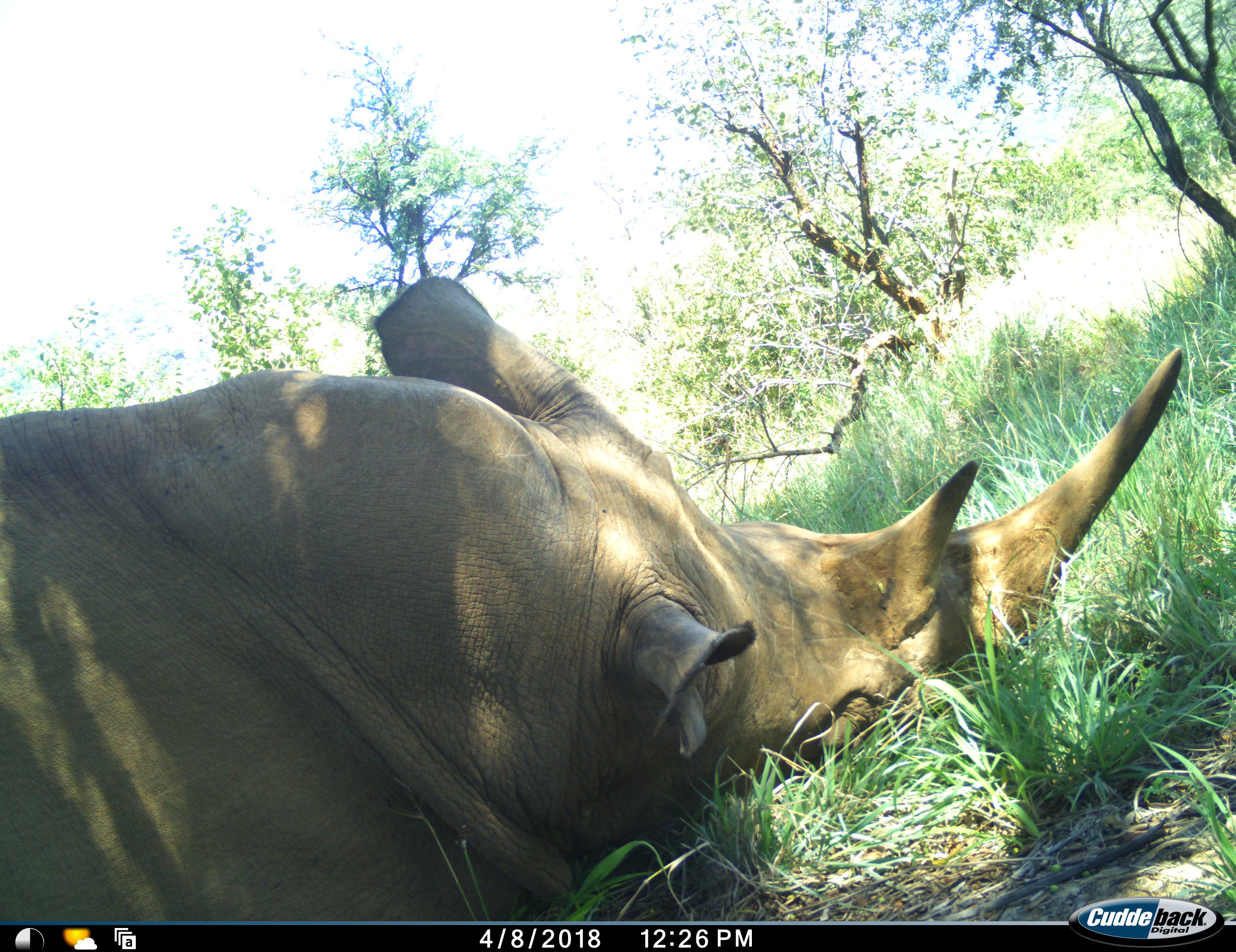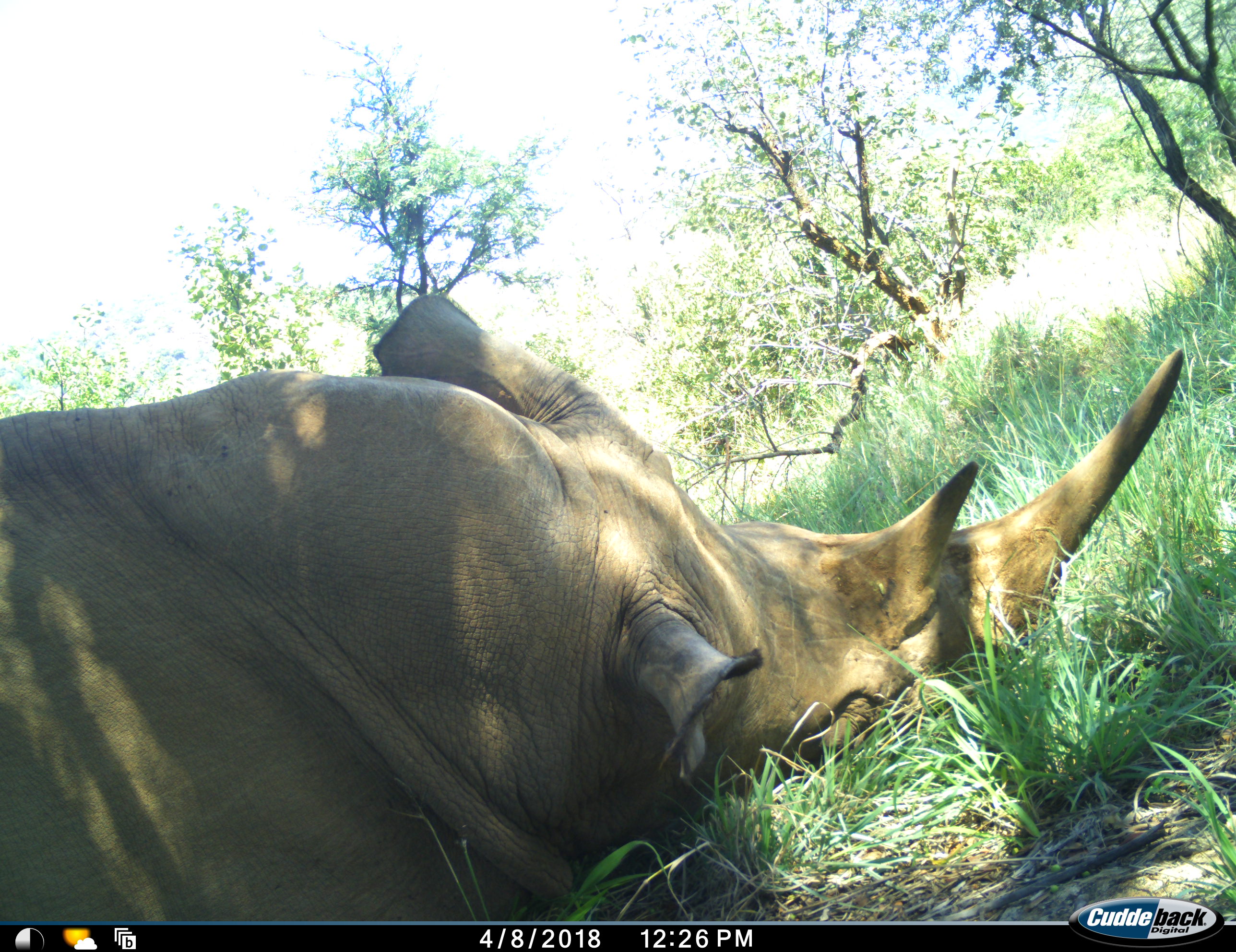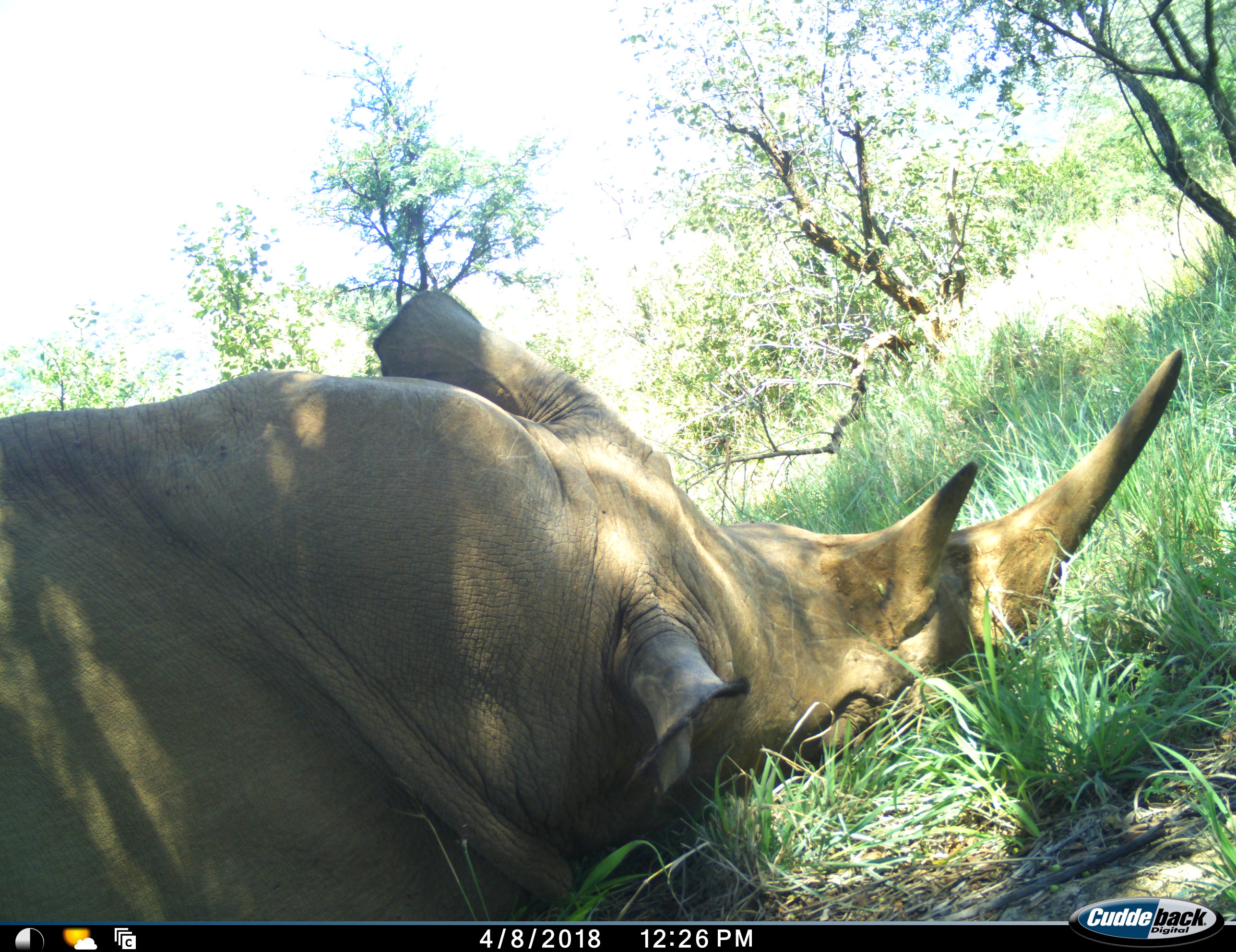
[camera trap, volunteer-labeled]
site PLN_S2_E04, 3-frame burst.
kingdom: Animalia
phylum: Chordata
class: Mammalia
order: Perissodactyla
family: Rhinocerotidae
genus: Ceratotherium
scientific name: Ceratotherium simum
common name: white rhinoceros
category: rhinoceroswhite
Rhinoceroswhite (white rhinoceros) (Ceratotherium simum), count 1. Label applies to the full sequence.